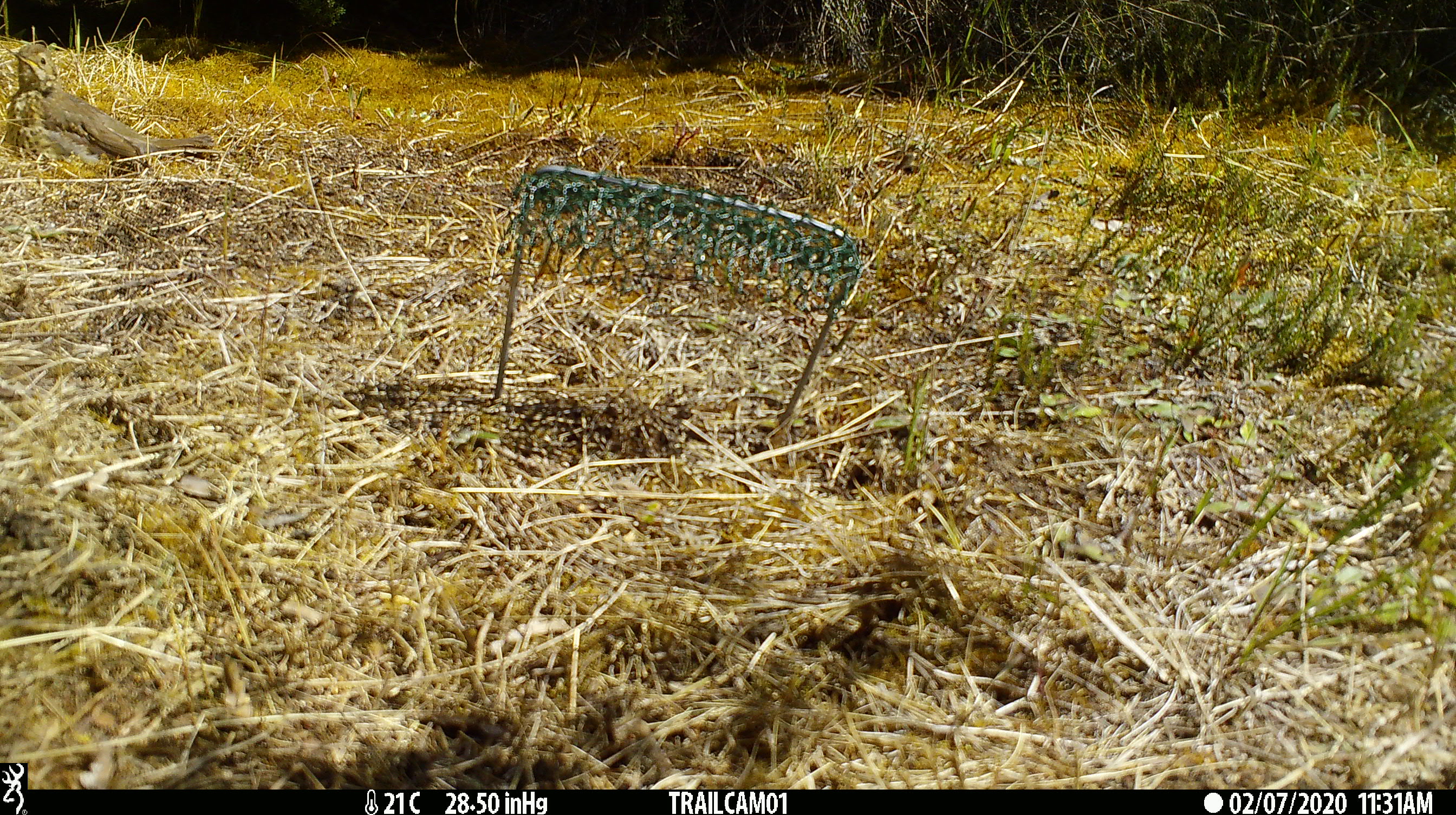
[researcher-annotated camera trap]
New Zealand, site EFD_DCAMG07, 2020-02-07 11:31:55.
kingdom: Animalia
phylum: Chordata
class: Aves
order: Passeriformes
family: Turdidae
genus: Turdus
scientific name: Turdus philomelos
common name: song thrush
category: thrush